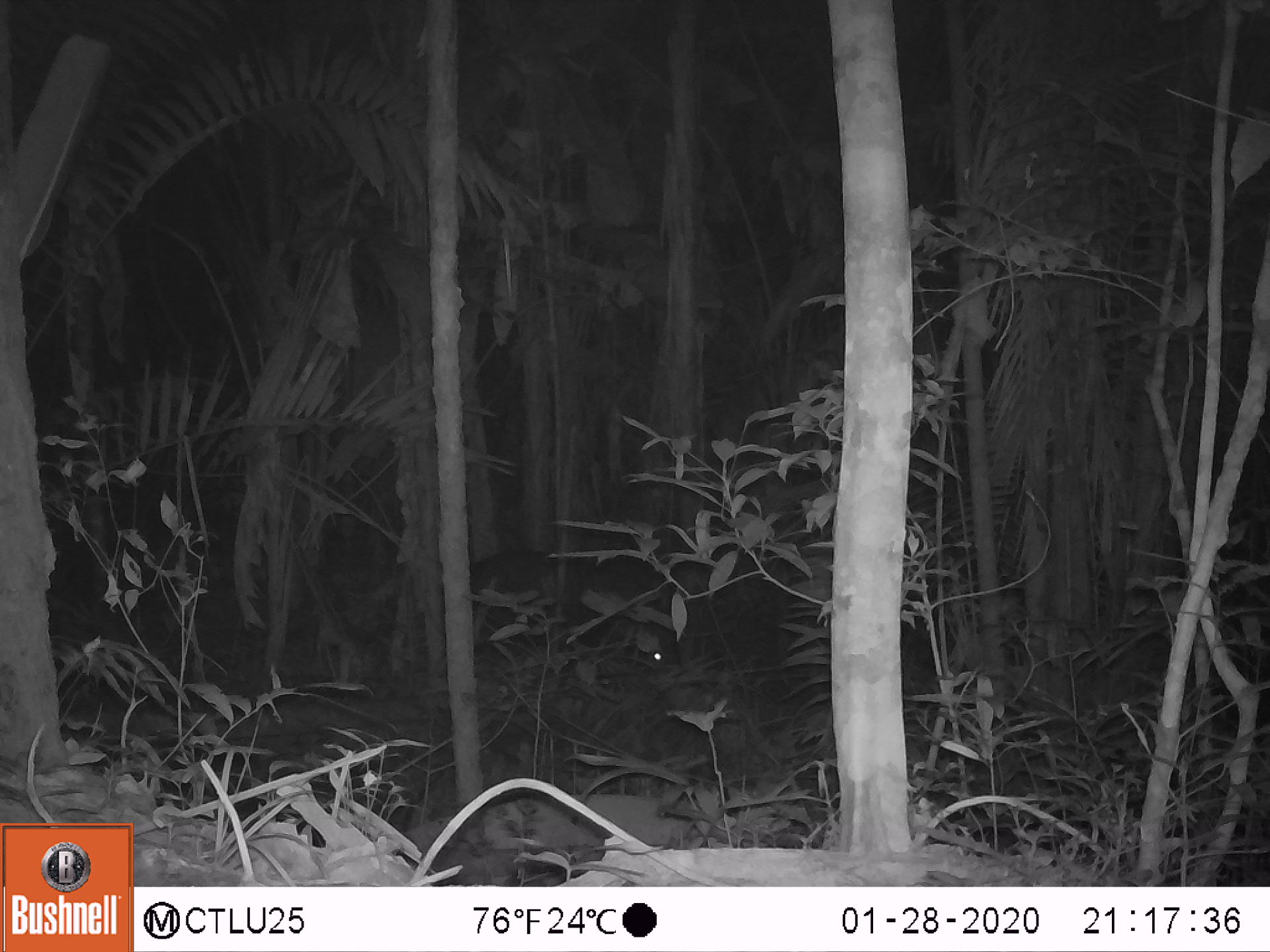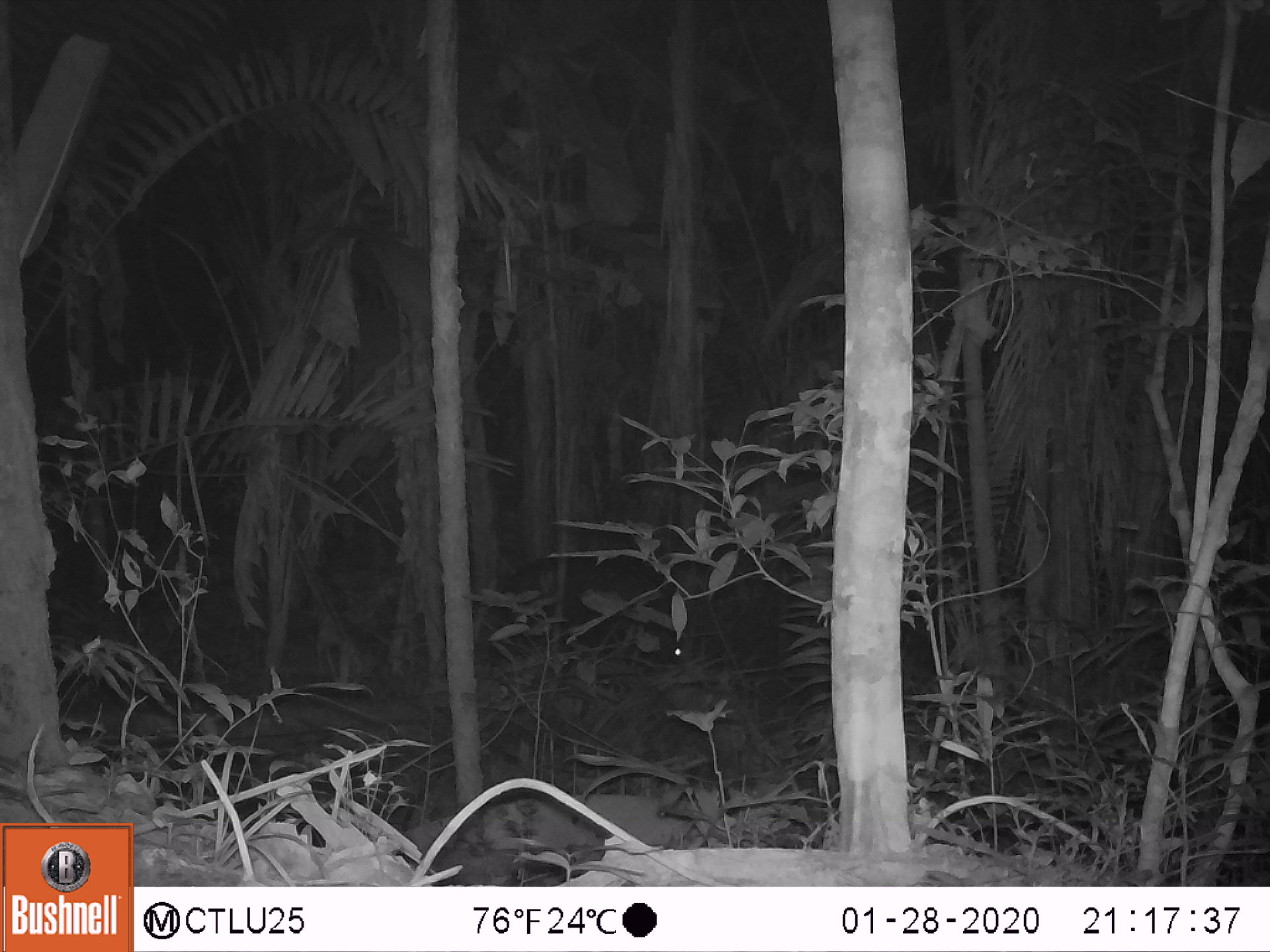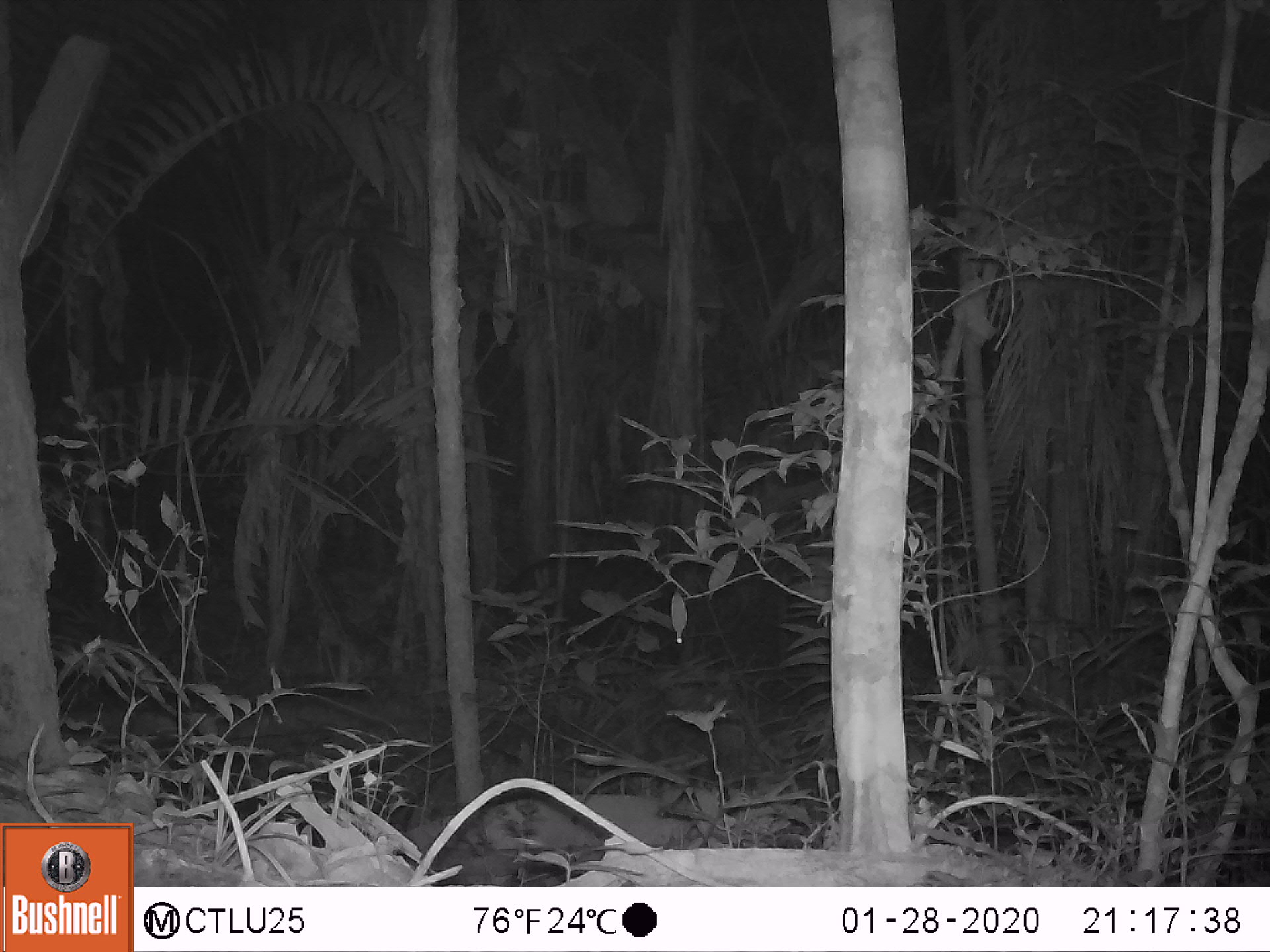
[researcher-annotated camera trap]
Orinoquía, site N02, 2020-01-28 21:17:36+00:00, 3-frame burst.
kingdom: Animalia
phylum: Chordata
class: Mammalia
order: Artiodactyla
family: Tayassuidae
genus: Pecari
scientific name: Pecari tajacu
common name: collared peccary